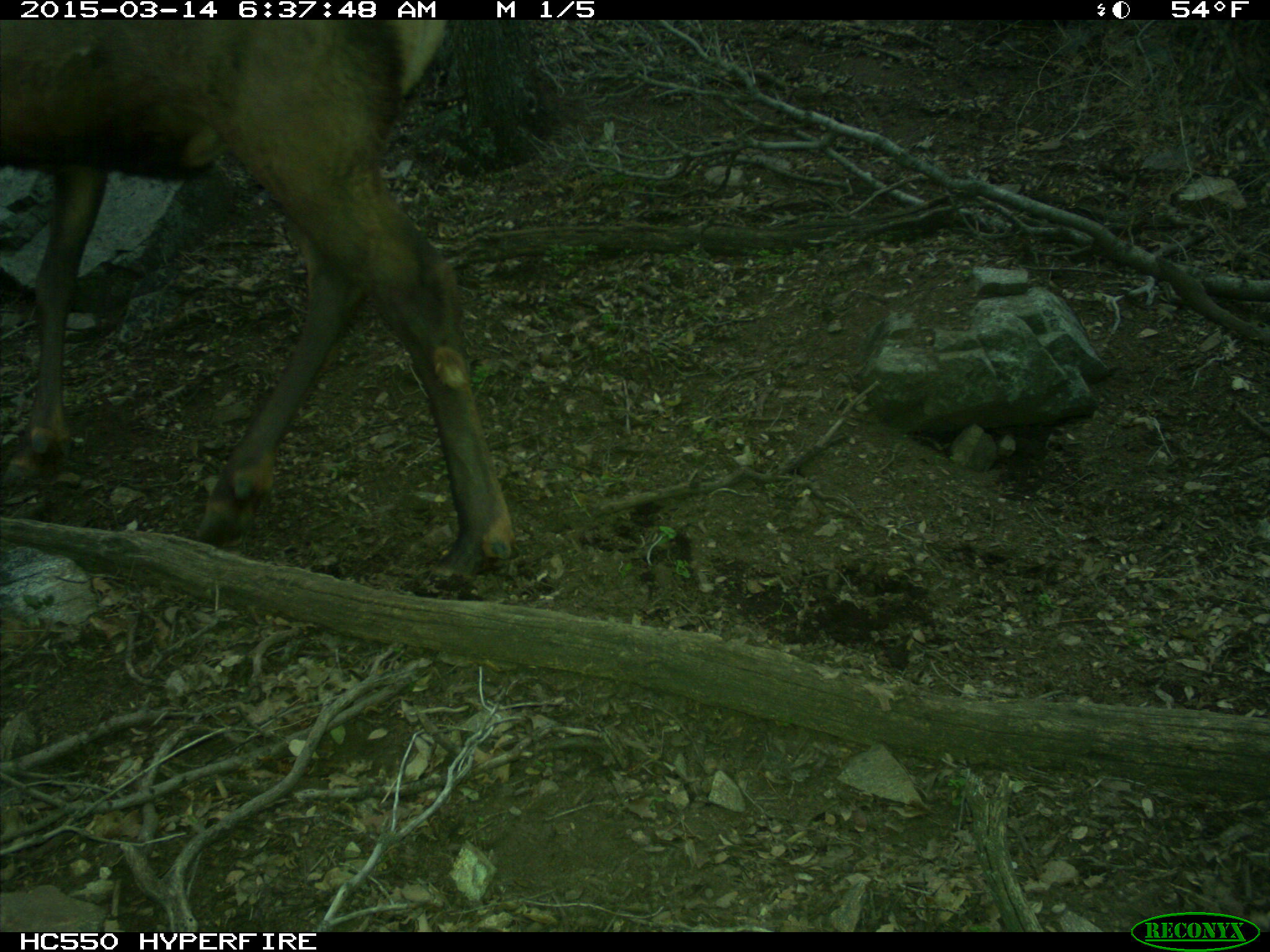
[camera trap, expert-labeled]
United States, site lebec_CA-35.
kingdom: Animalia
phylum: Chordata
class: Mammalia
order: Artiodactyla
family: Cervidae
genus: Cervus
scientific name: Cervus canadensis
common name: elk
Cervus canadensis (elk).